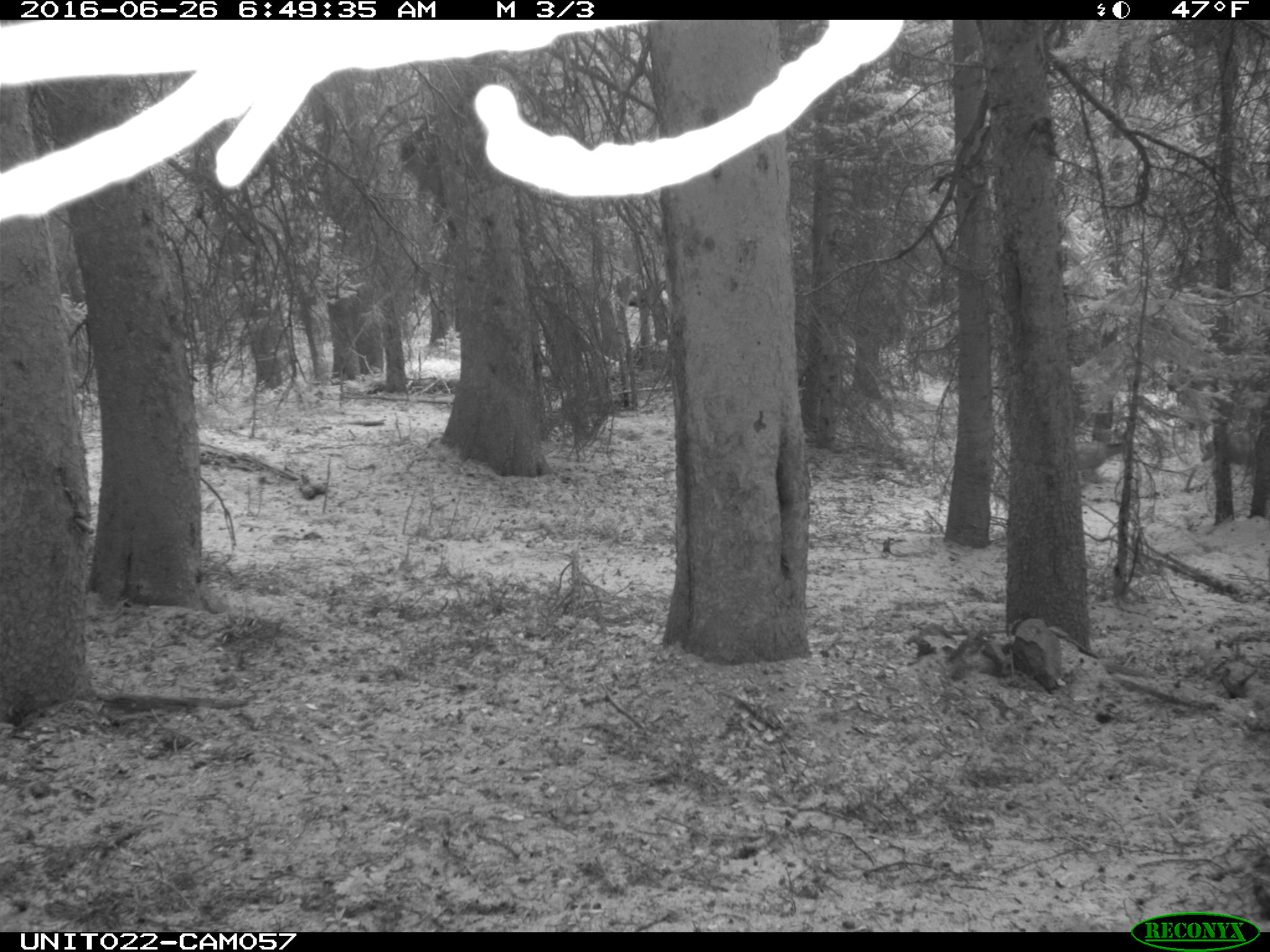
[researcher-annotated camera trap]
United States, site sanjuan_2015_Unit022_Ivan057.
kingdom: Animalia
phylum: Chordata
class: Mammalia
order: Artiodactyla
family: Cervidae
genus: Odocoileus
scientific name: Odocoileus hemionus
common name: mule deer